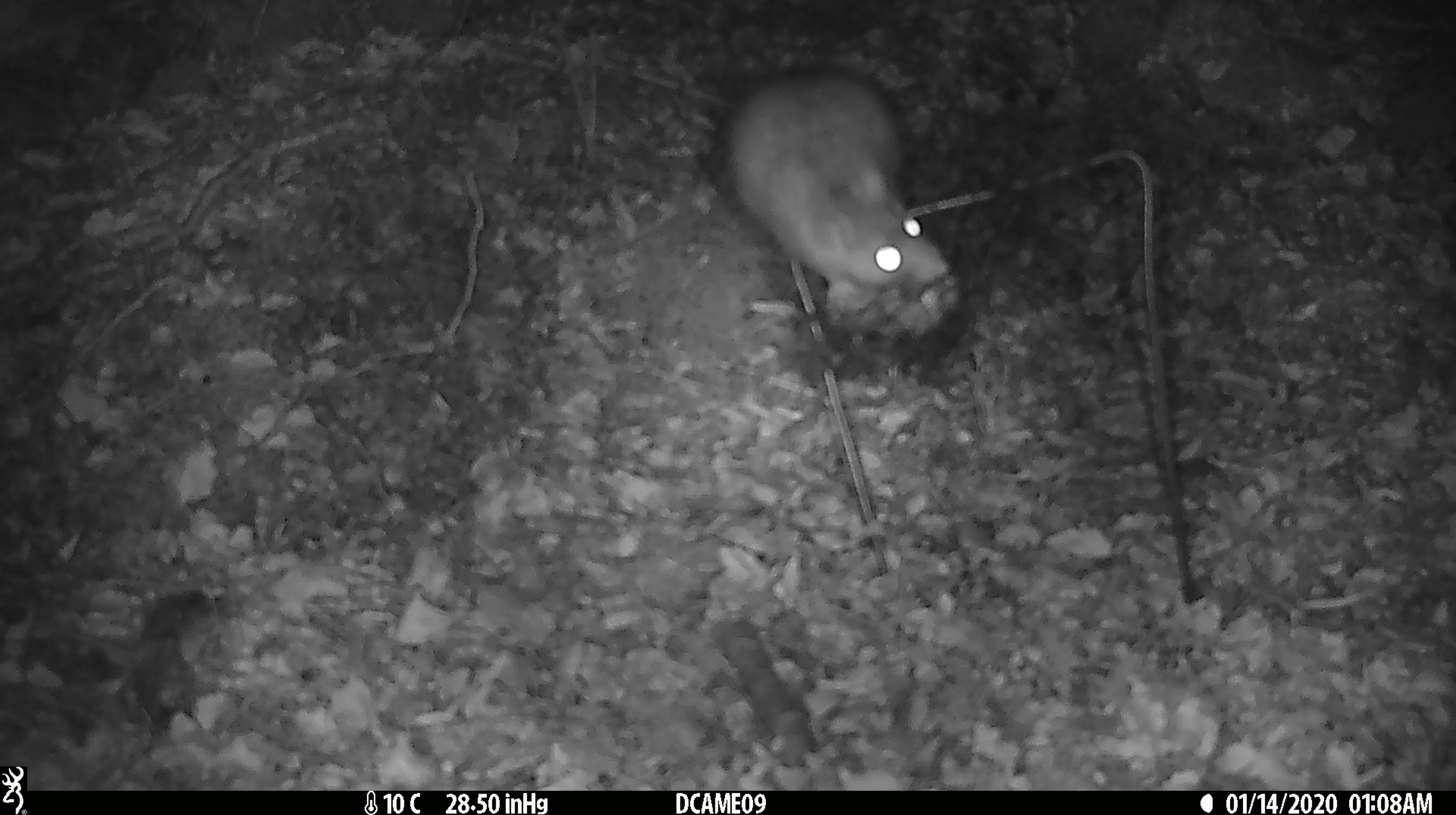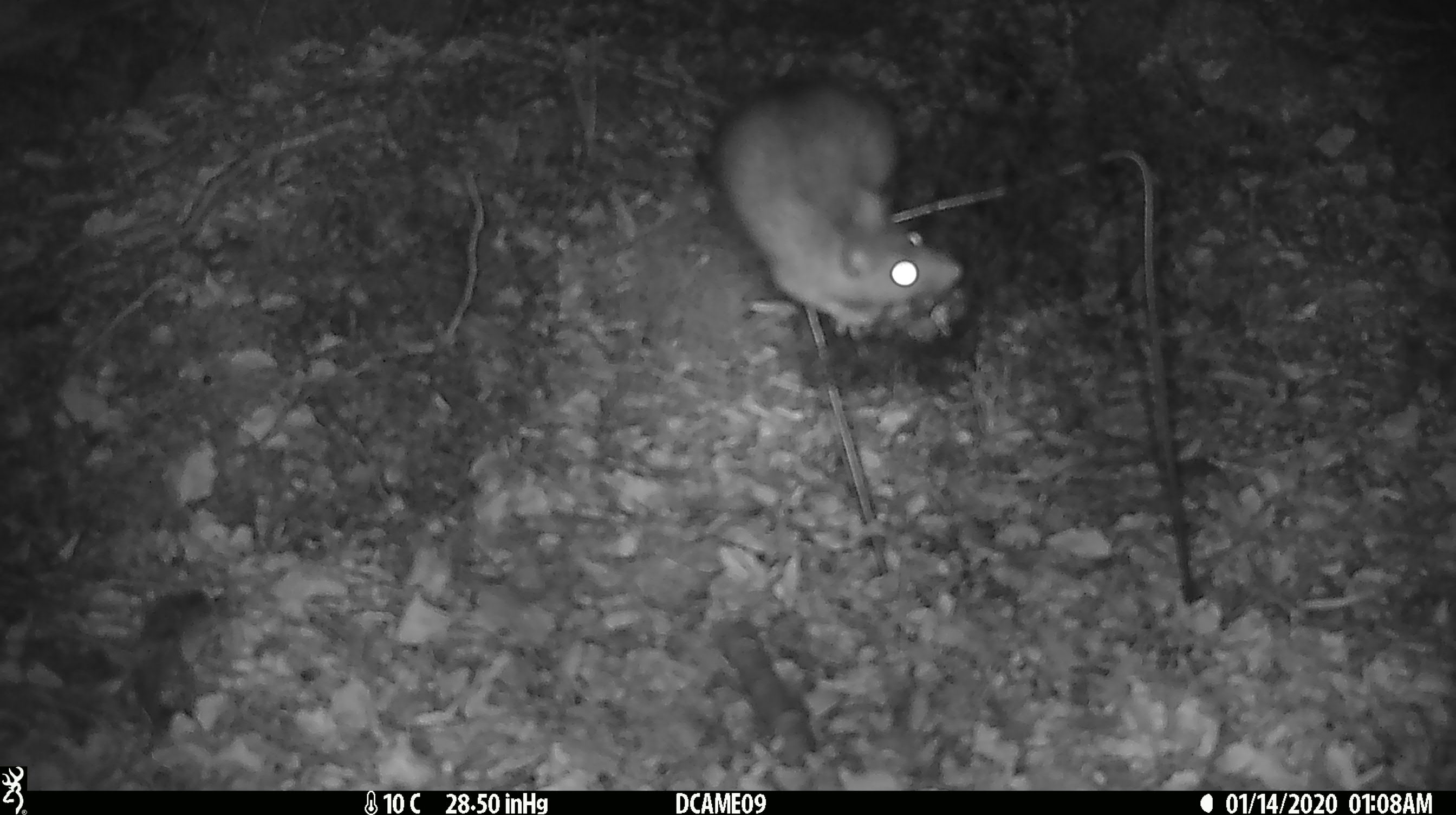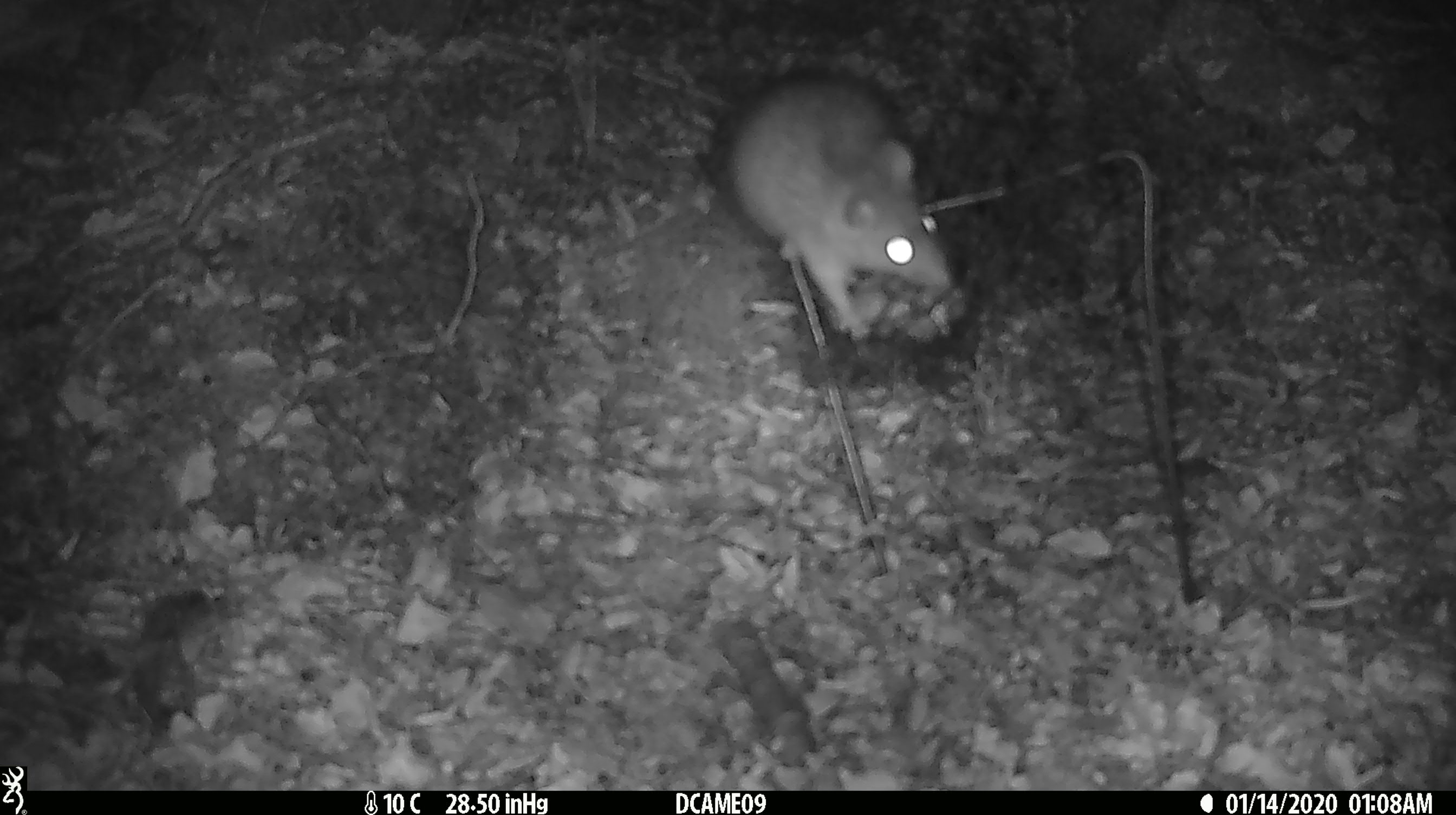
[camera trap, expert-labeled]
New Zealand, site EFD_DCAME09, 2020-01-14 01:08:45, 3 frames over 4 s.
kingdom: Animalia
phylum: Chordata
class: Mammalia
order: Rodentia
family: Muridae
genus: Rattus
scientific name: Rattus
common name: rat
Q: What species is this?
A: Rat (Rattus).